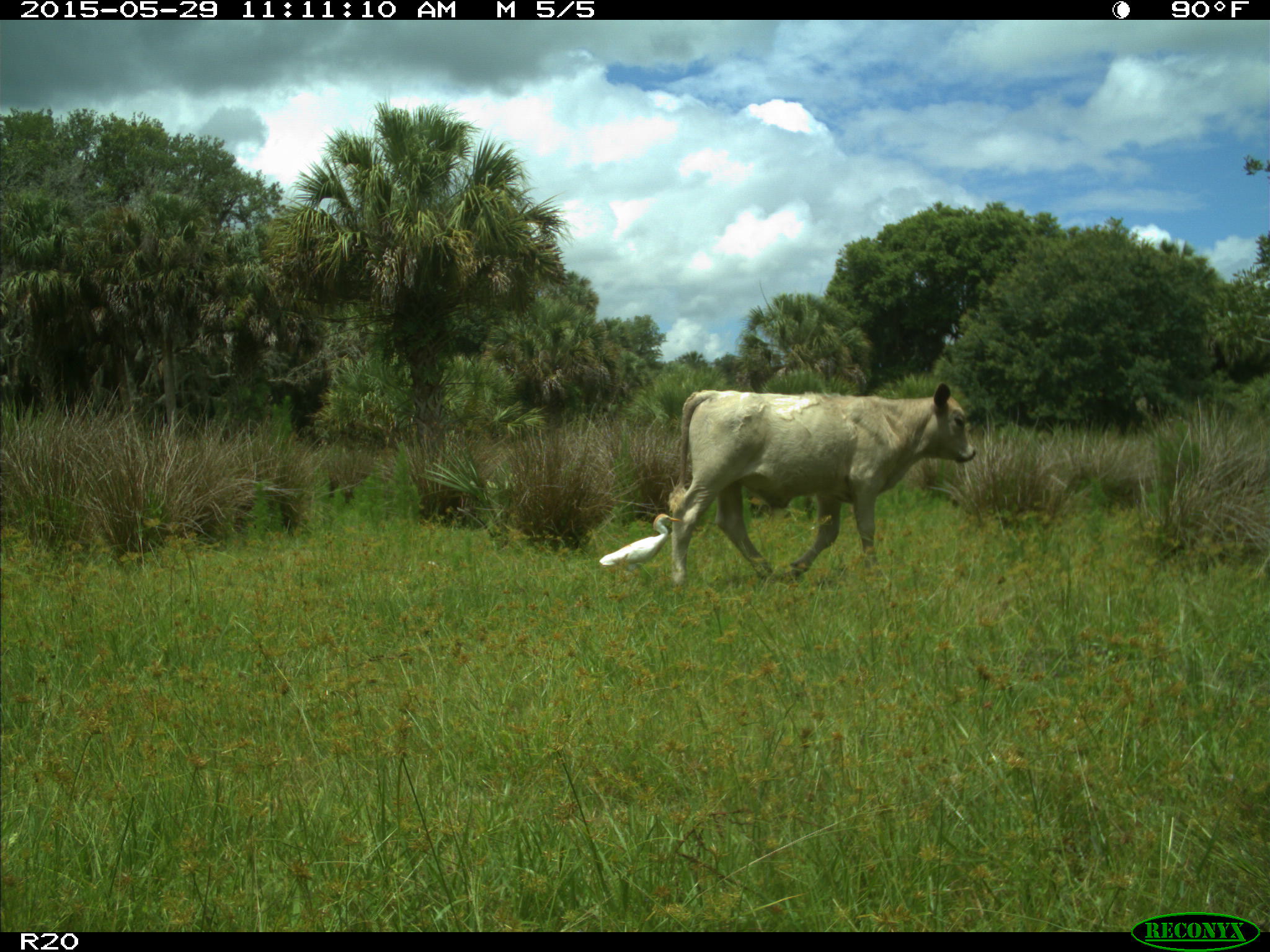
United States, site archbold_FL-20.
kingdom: Animalia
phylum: Chordata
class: Mammalia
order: Artiodactyla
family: Bovidae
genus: Bos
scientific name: Bos taurus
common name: domestic cow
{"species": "Bos taurus (domestic cow)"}